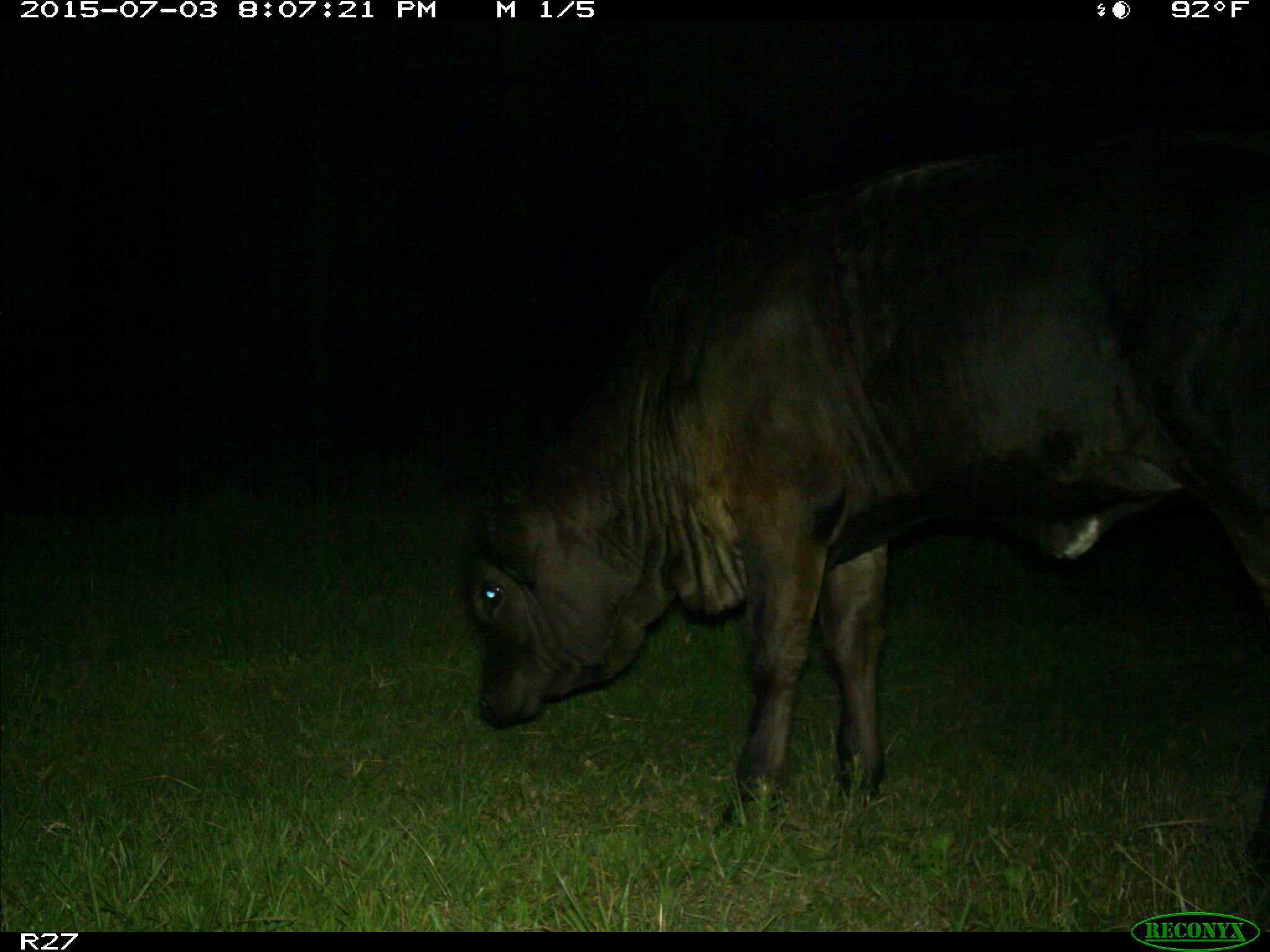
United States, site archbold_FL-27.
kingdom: Animalia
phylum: Chordata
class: Mammalia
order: Artiodactyla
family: Bovidae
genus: Bos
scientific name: Bos taurus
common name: domestic cow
Bos taurus (domestic cow).